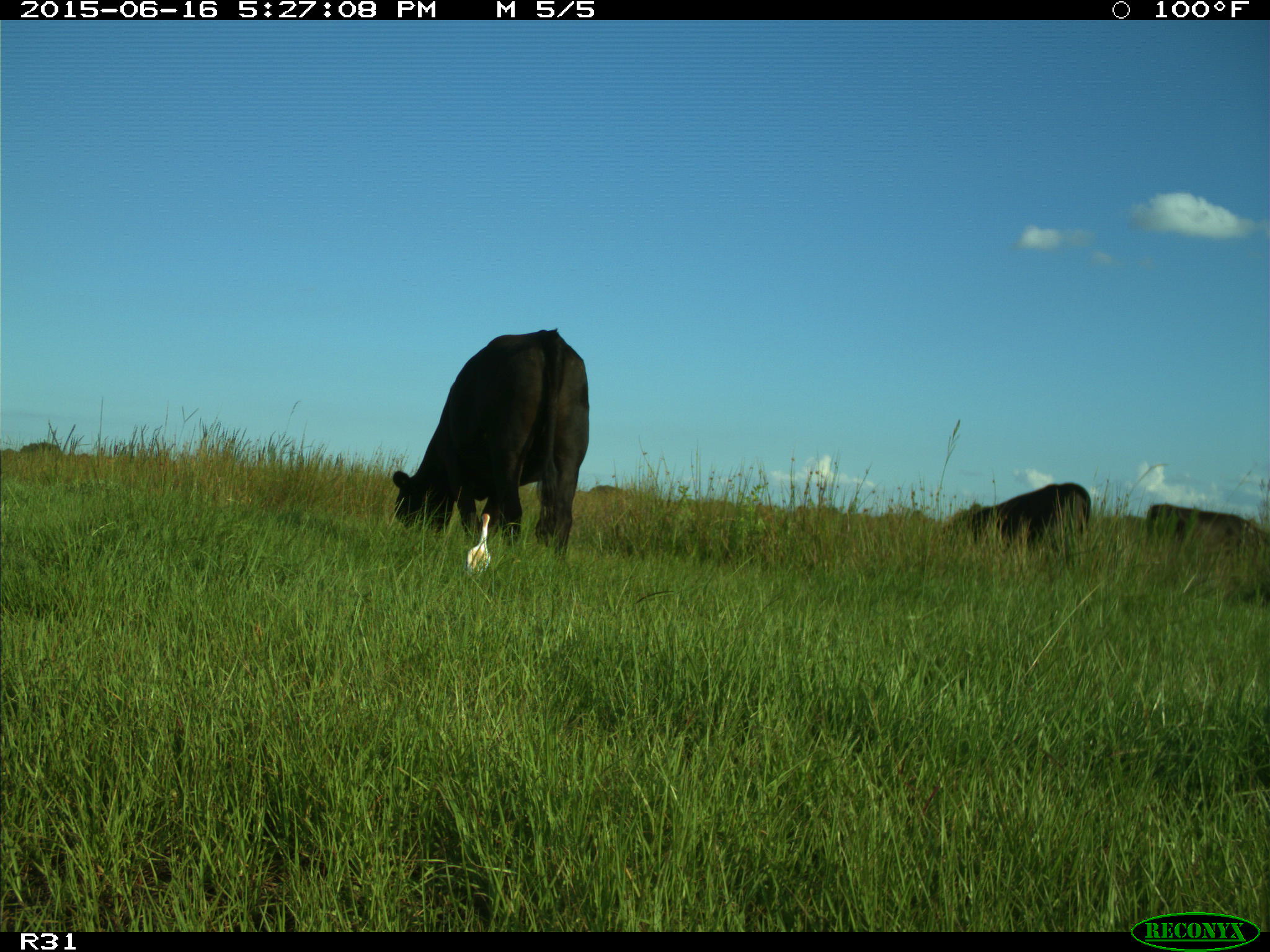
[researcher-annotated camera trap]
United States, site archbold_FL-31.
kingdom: Animalia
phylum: Chordata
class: Mammalia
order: Artiodactyla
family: Bovidae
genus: Bos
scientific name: Bos taurus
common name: domestic cow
Bos taurus (domestic cow).